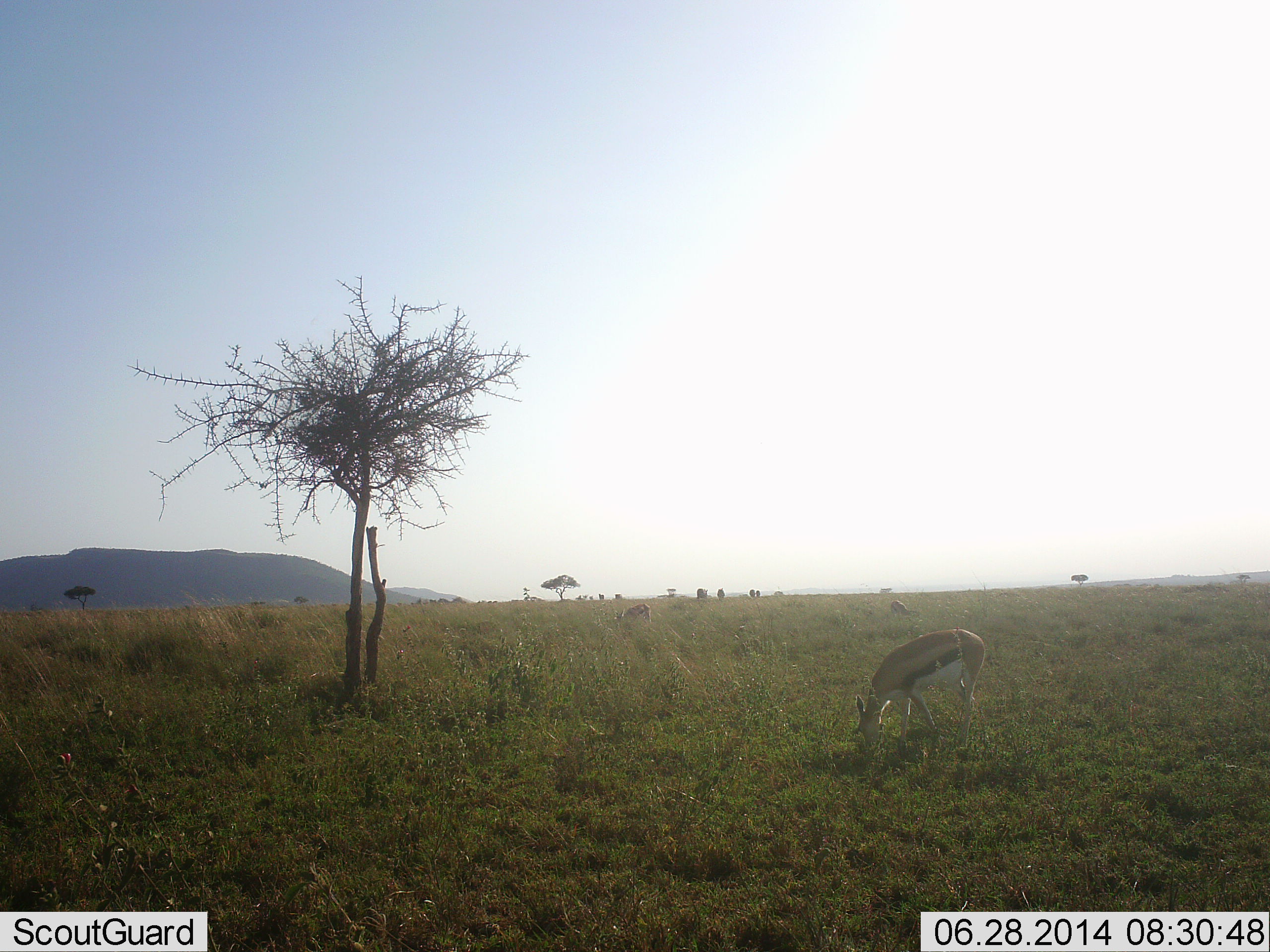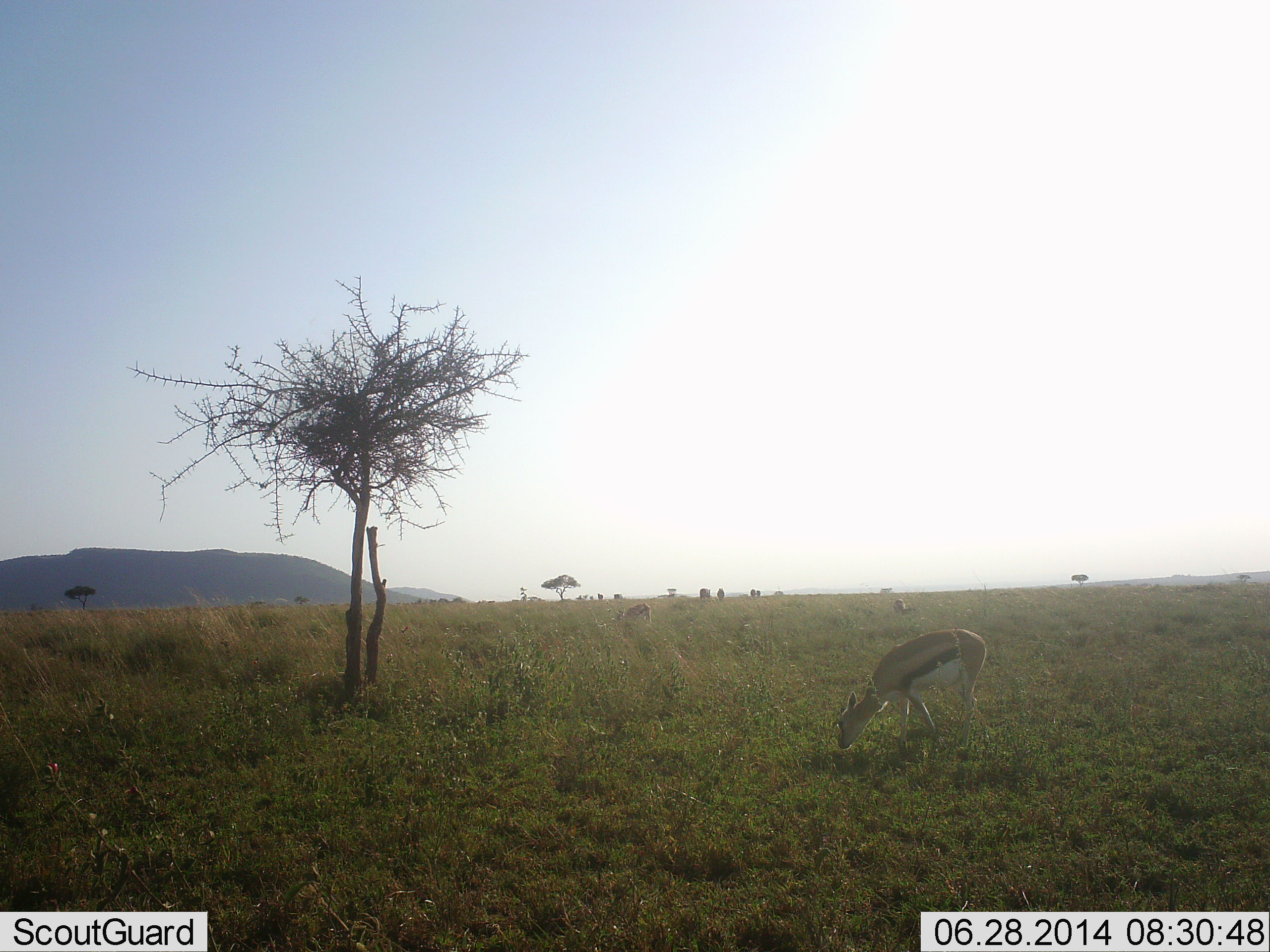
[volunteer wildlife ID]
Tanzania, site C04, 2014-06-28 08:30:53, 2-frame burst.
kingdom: Animalia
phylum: Chordata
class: Mammalia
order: Artiodactyla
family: Bovidae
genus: Eudorcas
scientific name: Eudorcas thomsonii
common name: thomson's gazelle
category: gazellethomsons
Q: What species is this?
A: Gazellethomsons (thomson's gazelle) (Eudorcas thomsonii).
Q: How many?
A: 2.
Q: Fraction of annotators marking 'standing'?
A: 30%.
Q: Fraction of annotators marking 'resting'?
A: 0%.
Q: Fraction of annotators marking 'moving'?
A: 0%.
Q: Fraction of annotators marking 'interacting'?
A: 0%.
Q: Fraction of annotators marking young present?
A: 0%.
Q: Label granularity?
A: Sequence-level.